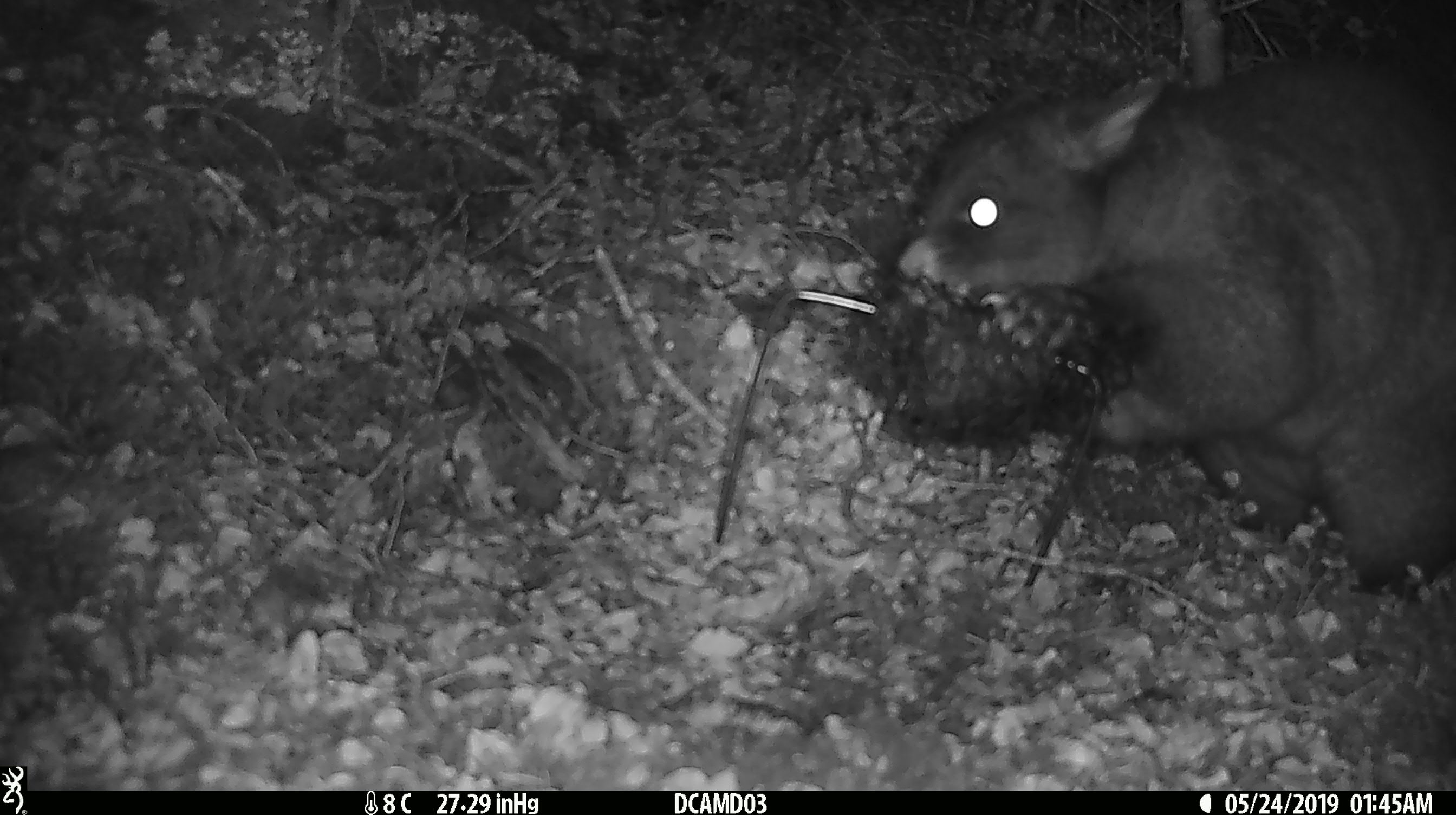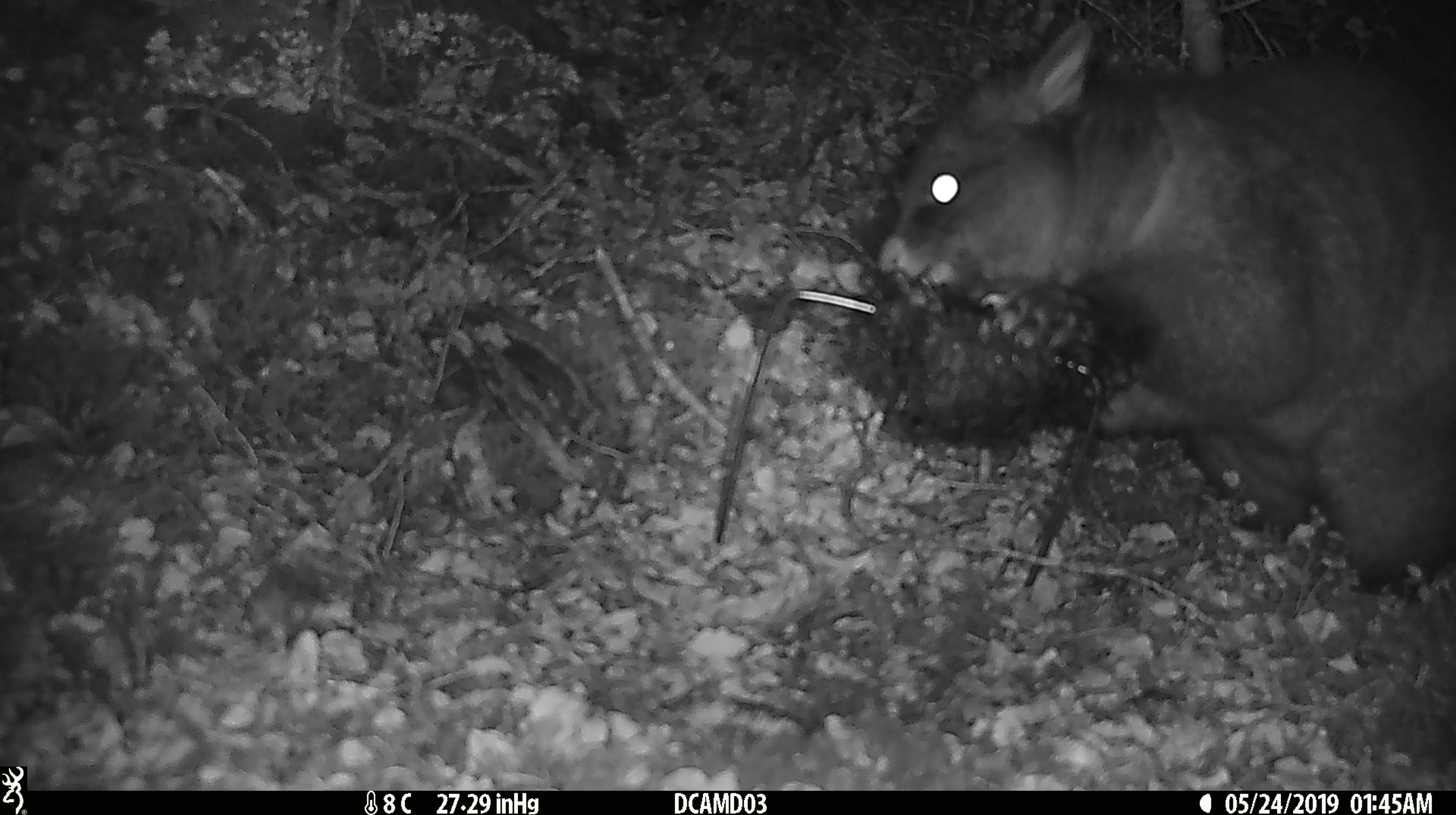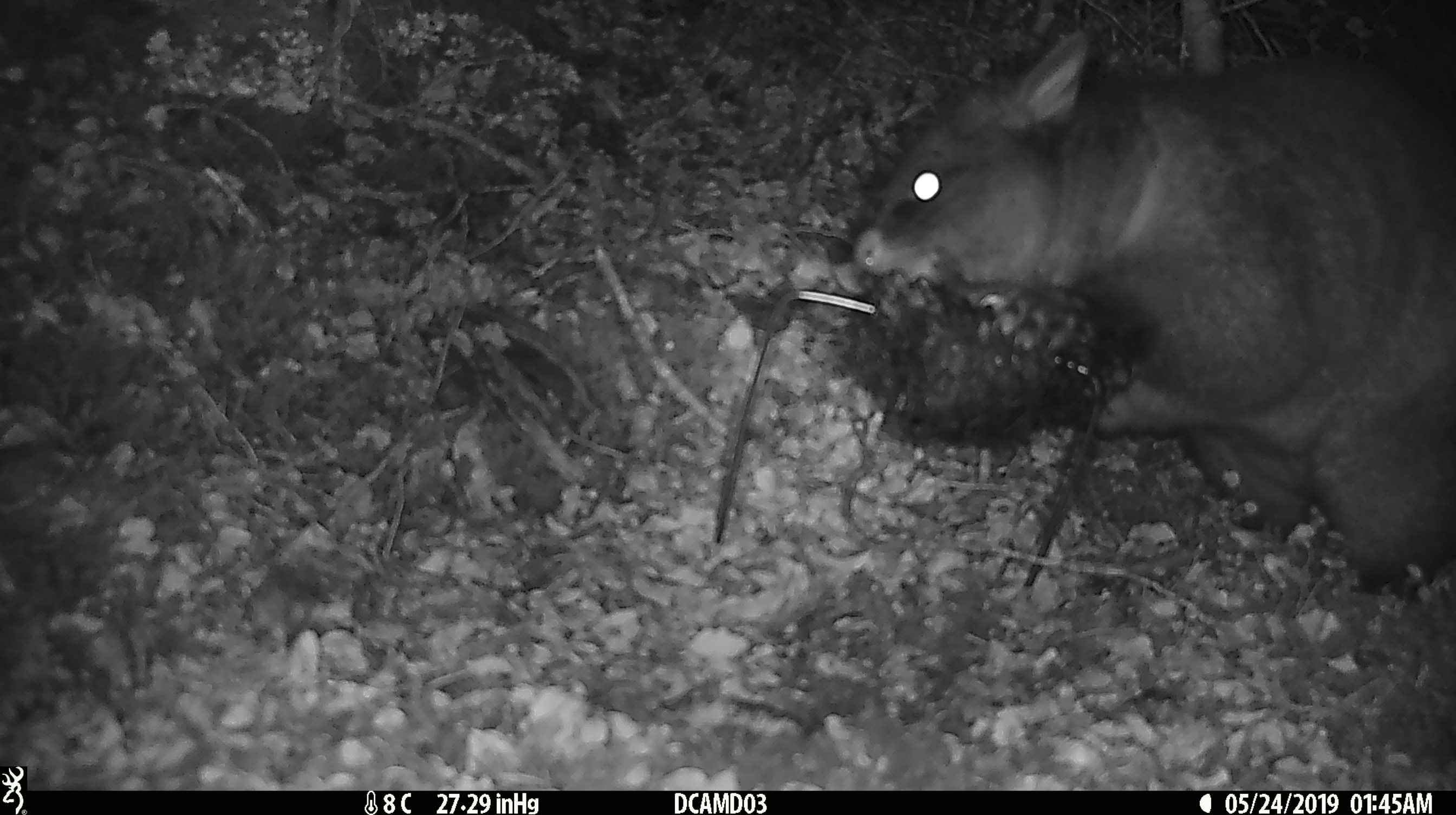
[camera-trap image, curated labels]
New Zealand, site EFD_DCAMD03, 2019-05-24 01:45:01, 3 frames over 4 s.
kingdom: Animalia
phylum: Chordata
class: Mammalia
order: Diprotodontia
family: Phalangeridae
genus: Trichosurus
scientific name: Trichosurus vulpecula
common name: common brushtail possum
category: possum